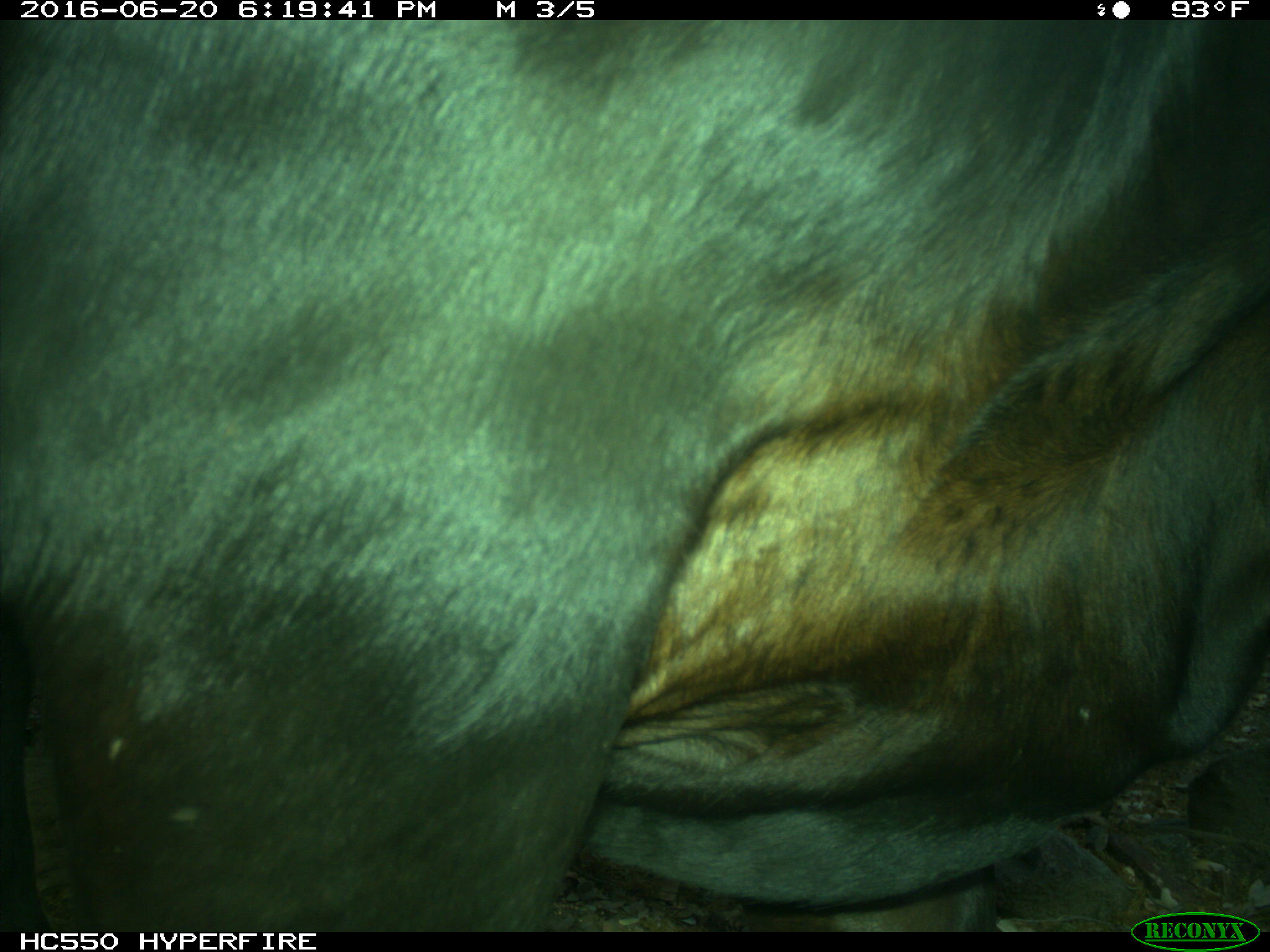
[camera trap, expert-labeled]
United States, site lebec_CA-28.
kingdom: Animalia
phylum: Chordata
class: Mammalia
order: Artiodactyla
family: Bovidae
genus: Bos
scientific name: Bos taurus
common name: domestic cow